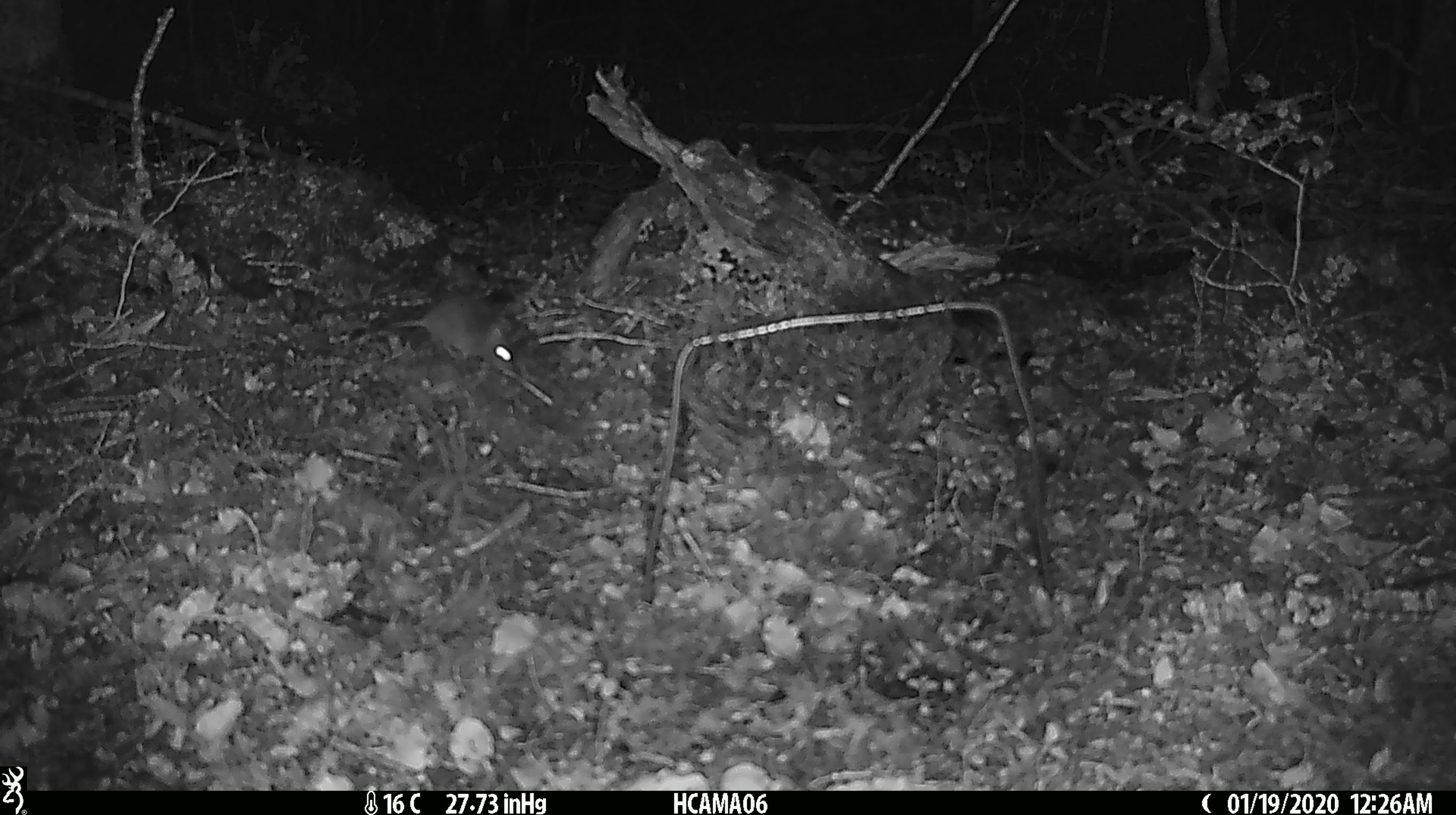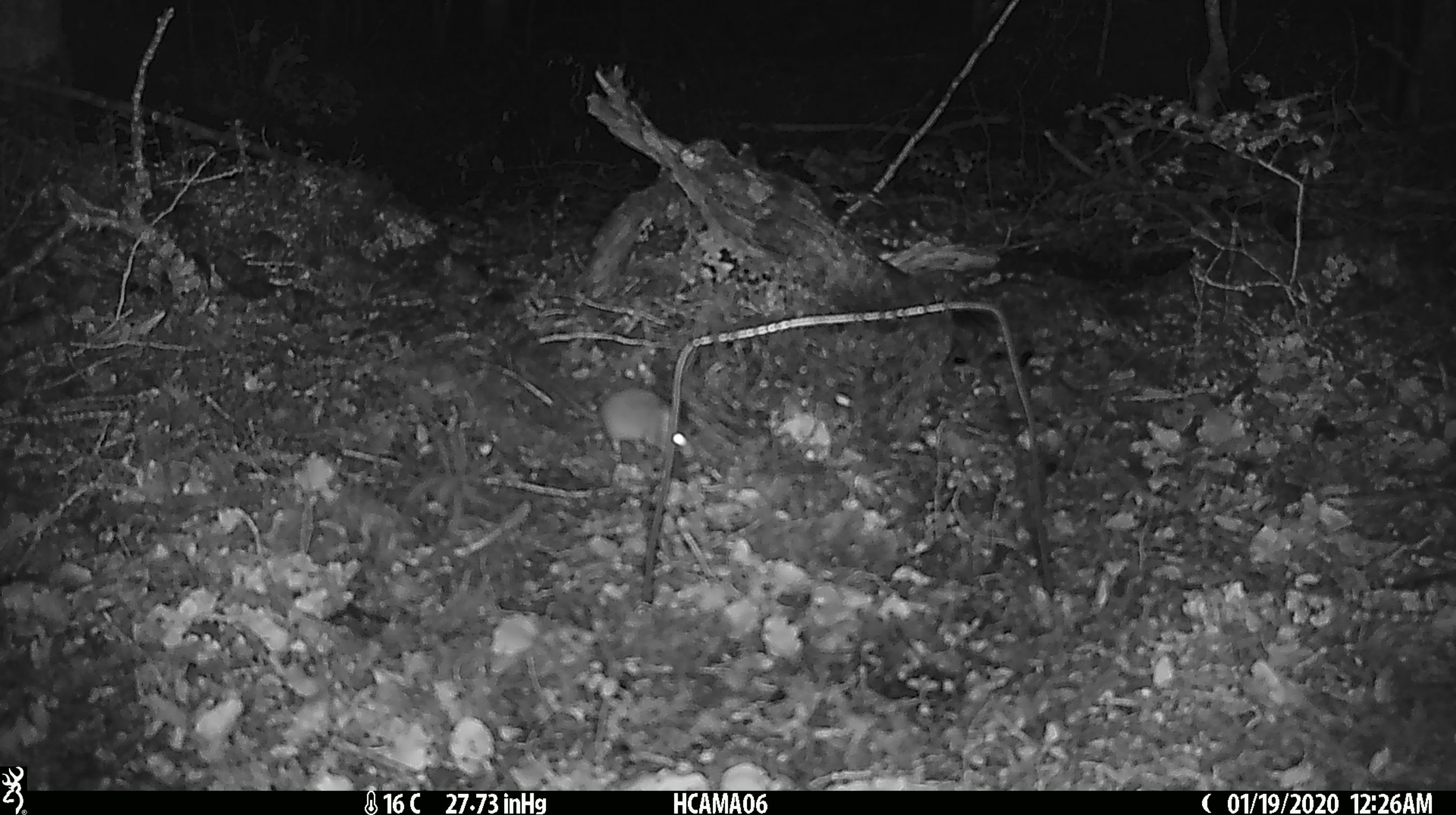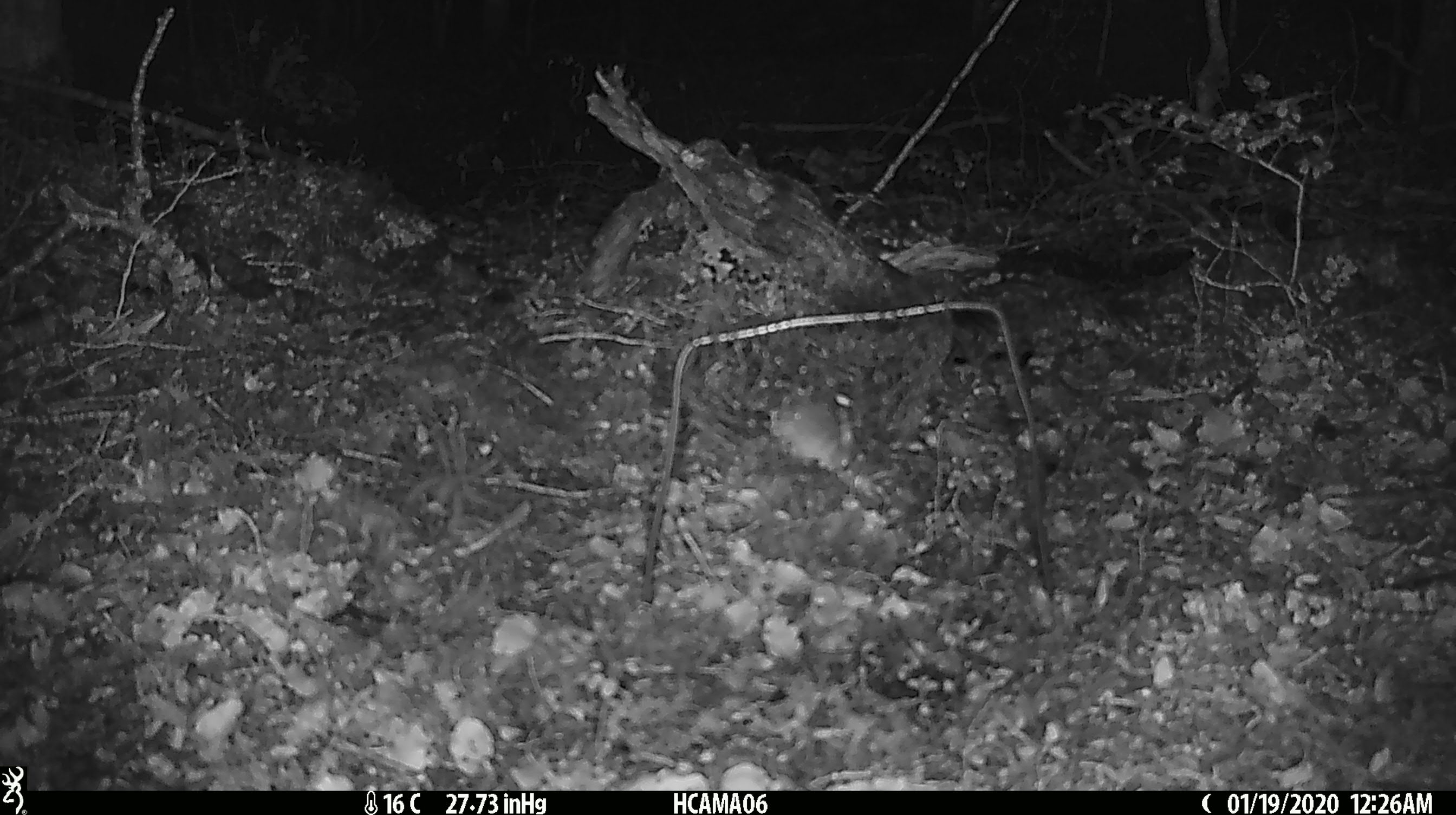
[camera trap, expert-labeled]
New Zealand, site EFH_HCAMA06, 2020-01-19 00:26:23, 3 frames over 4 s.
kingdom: Animalia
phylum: Chordata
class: Mammalia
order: Rodentia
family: Muridae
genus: Mus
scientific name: Mus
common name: mouse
Mouse (Mus).